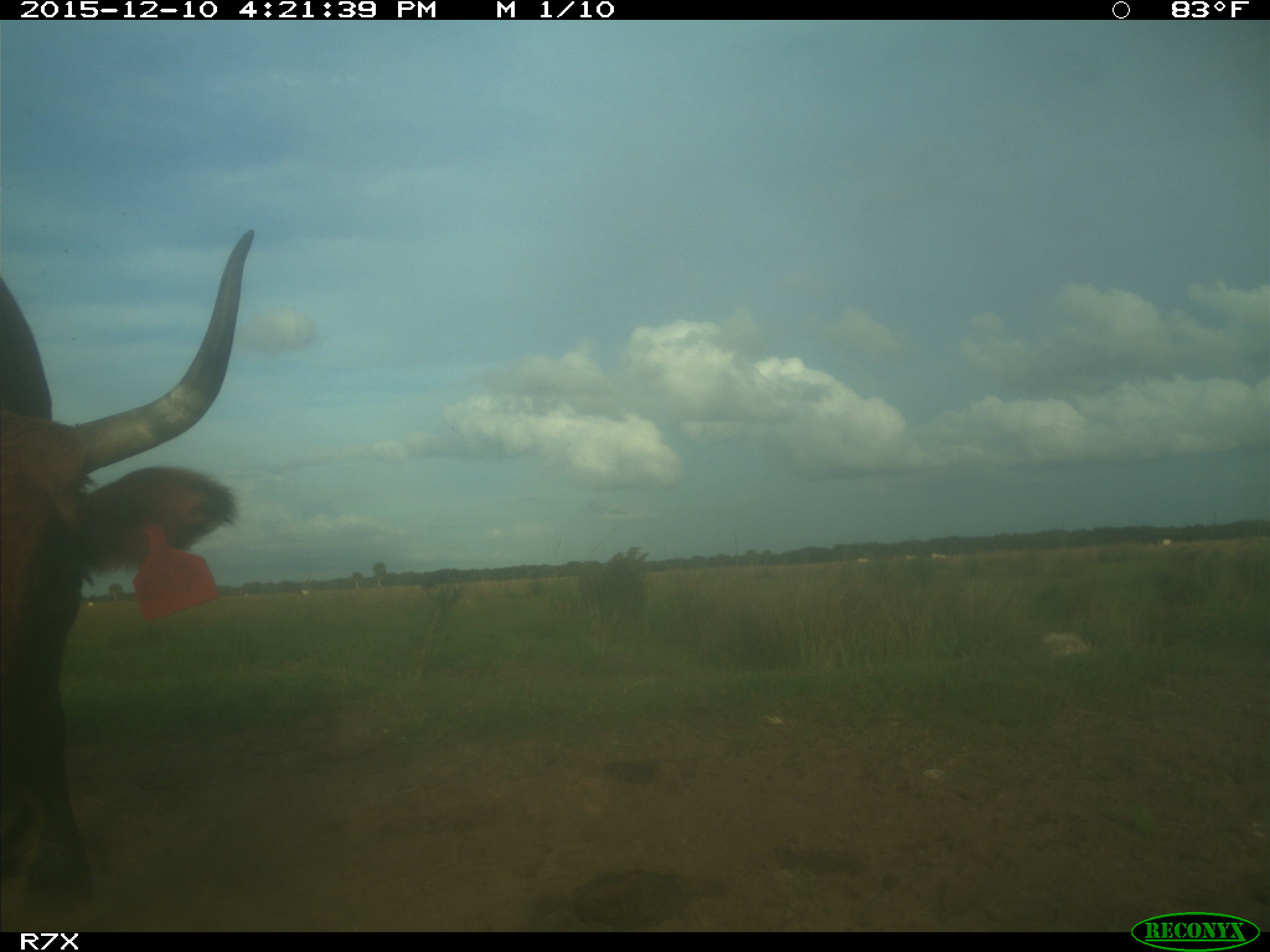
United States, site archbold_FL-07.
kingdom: Animalia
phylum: Chordata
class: Mammalia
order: Artiodactyla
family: Bovidae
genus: Bos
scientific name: Bos taurus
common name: domestic cow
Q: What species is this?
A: Bos taurus (domestic cow).